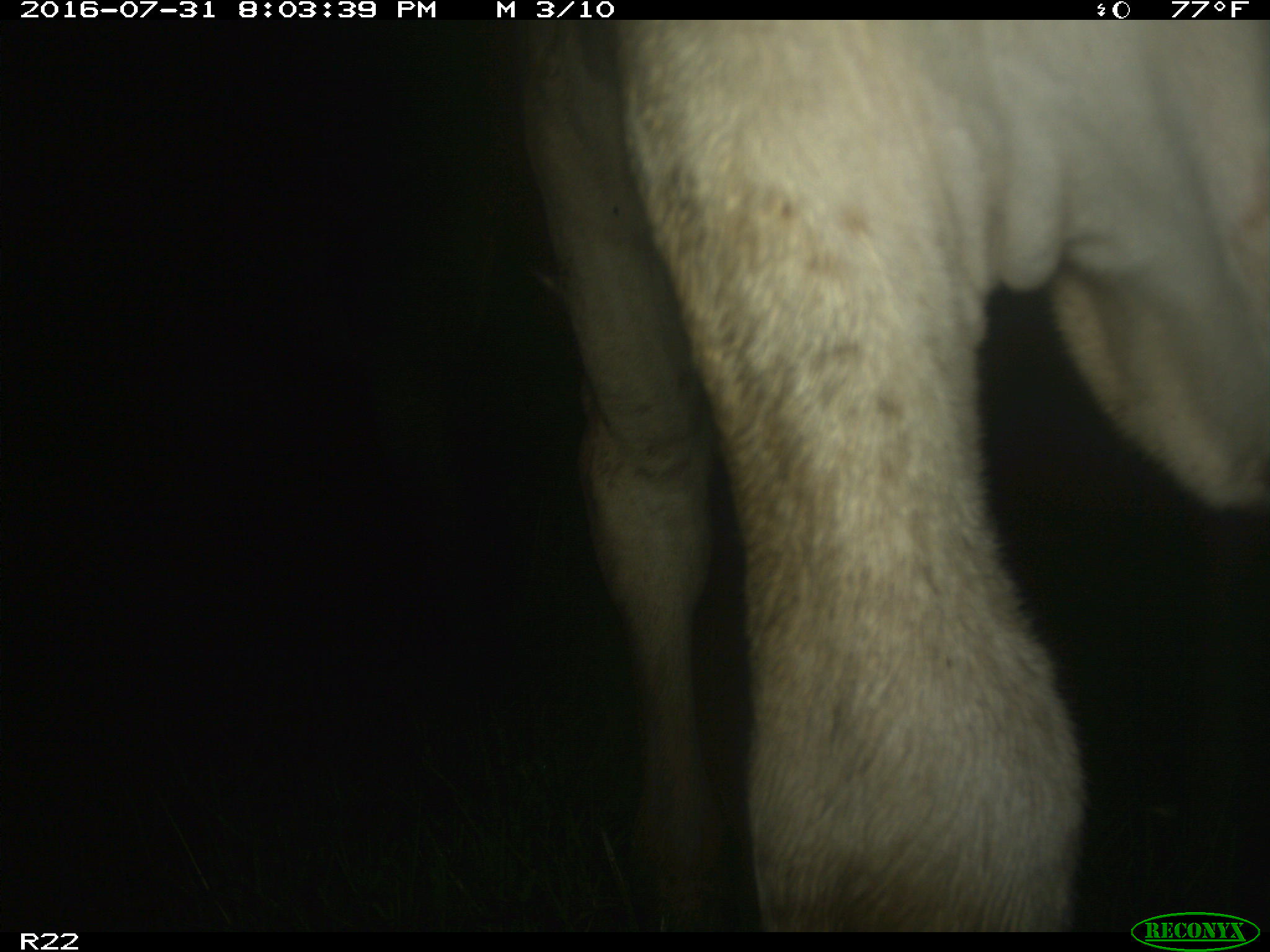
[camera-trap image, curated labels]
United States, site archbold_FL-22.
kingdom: Animalia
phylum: Chordata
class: Mammalia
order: Artiodactyla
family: Bovidae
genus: Bos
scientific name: Bos taurus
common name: domestic cow